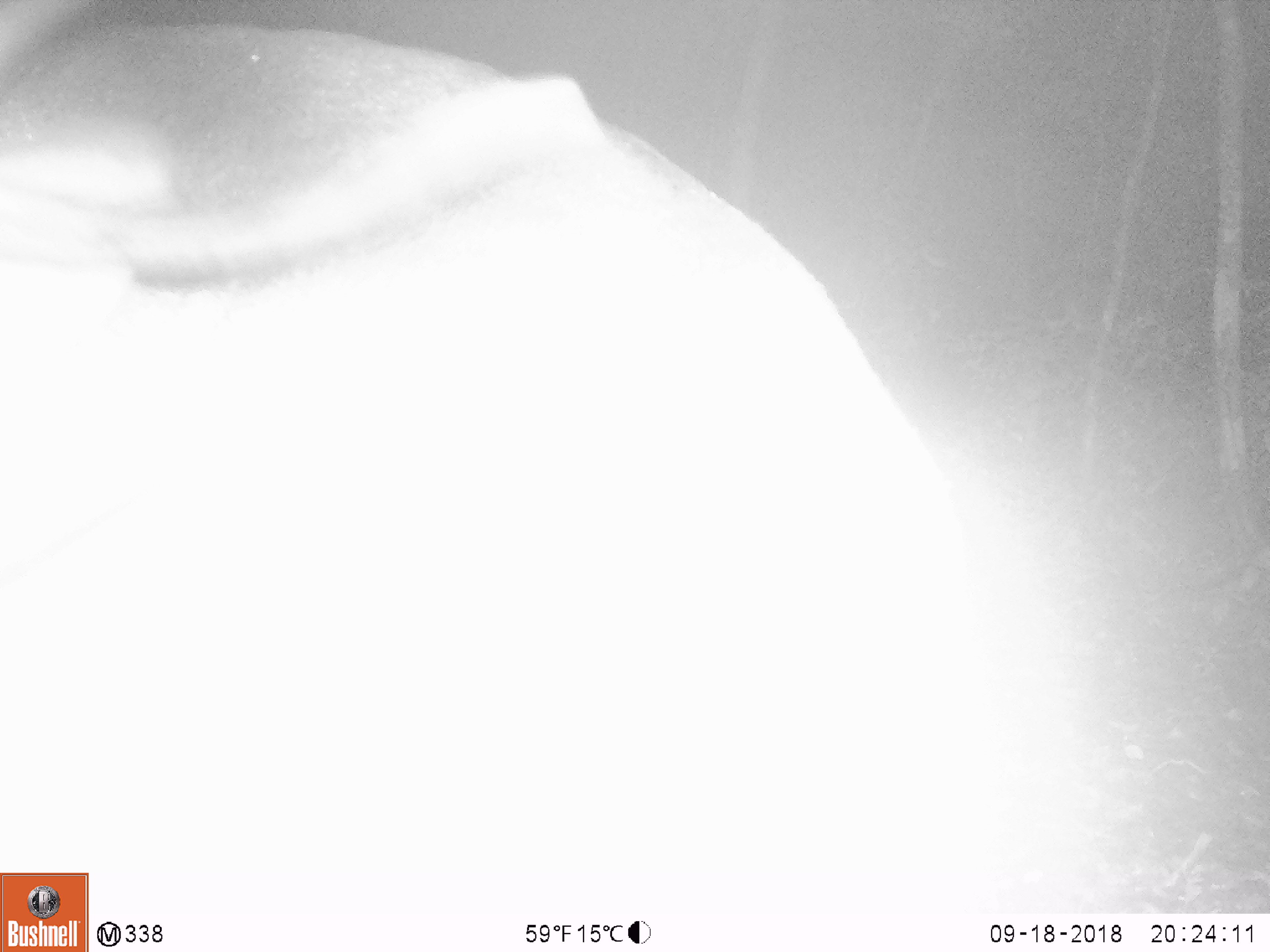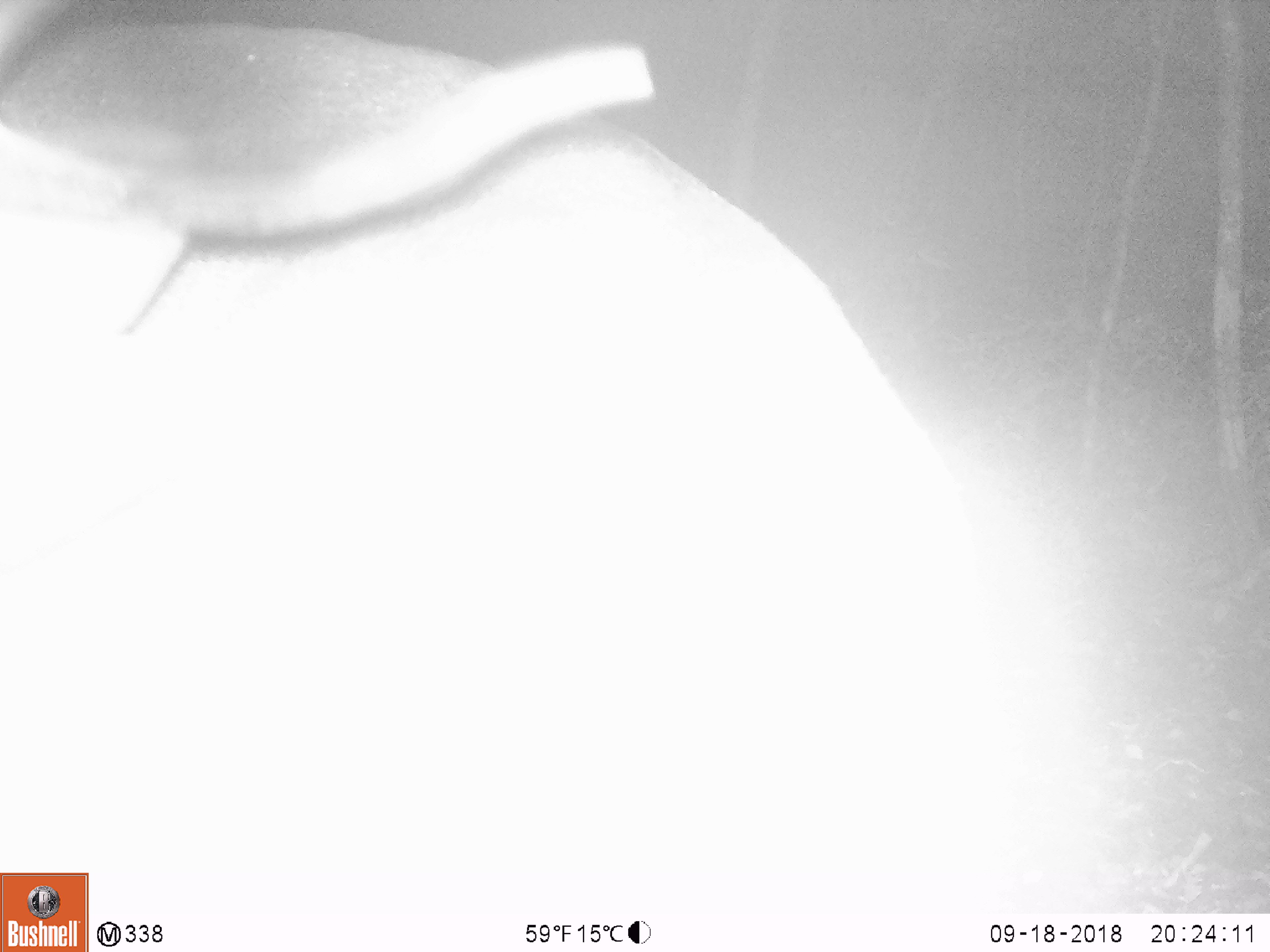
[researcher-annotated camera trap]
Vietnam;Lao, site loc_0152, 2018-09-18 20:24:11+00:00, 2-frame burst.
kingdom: Animalia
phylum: Chordata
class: Mammalia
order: Artiodactyla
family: Cervidae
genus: Muntiacus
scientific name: Muntiacus vuquangensis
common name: large-antlered muntjac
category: large antlered muntjac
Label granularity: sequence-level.